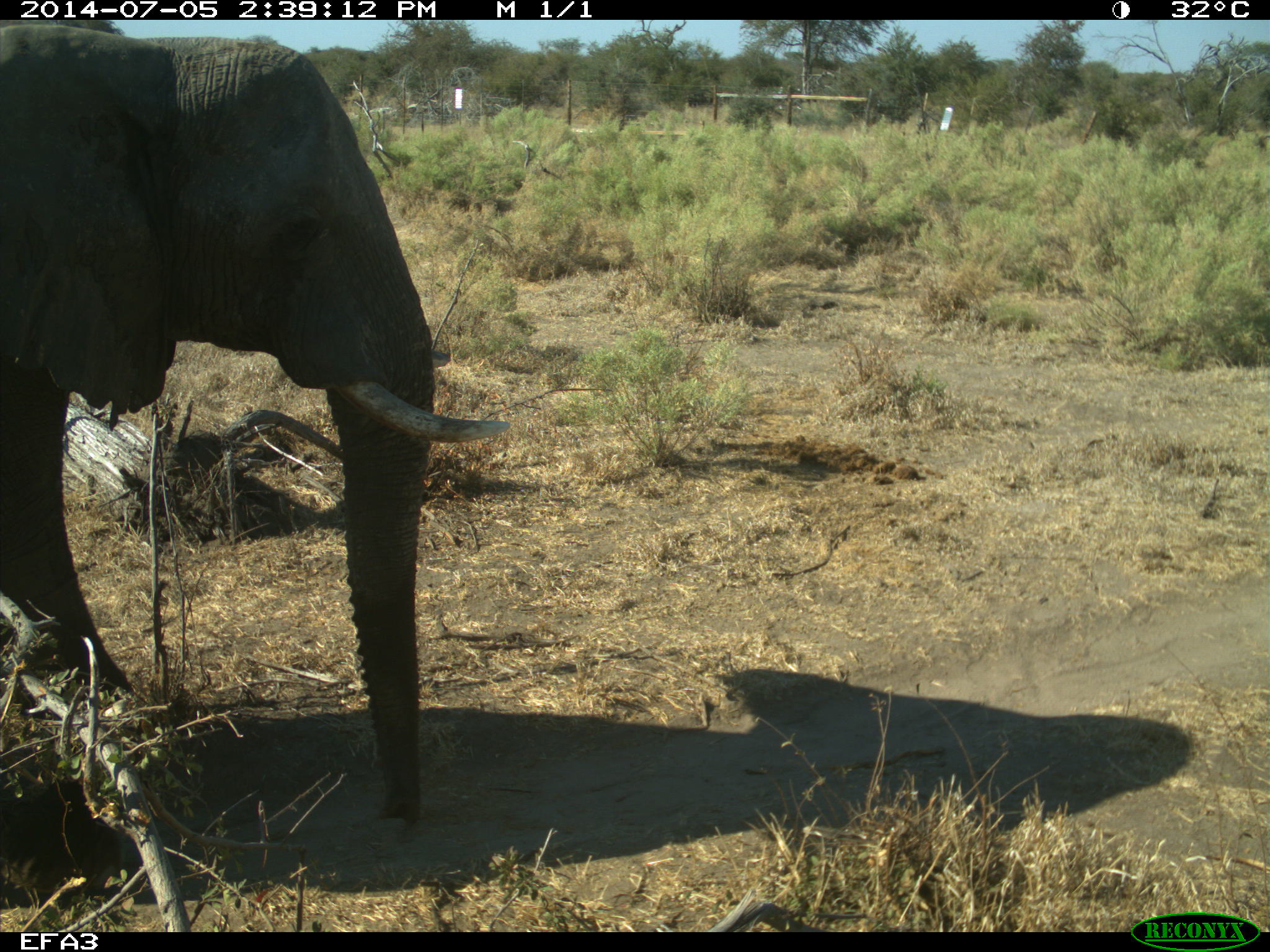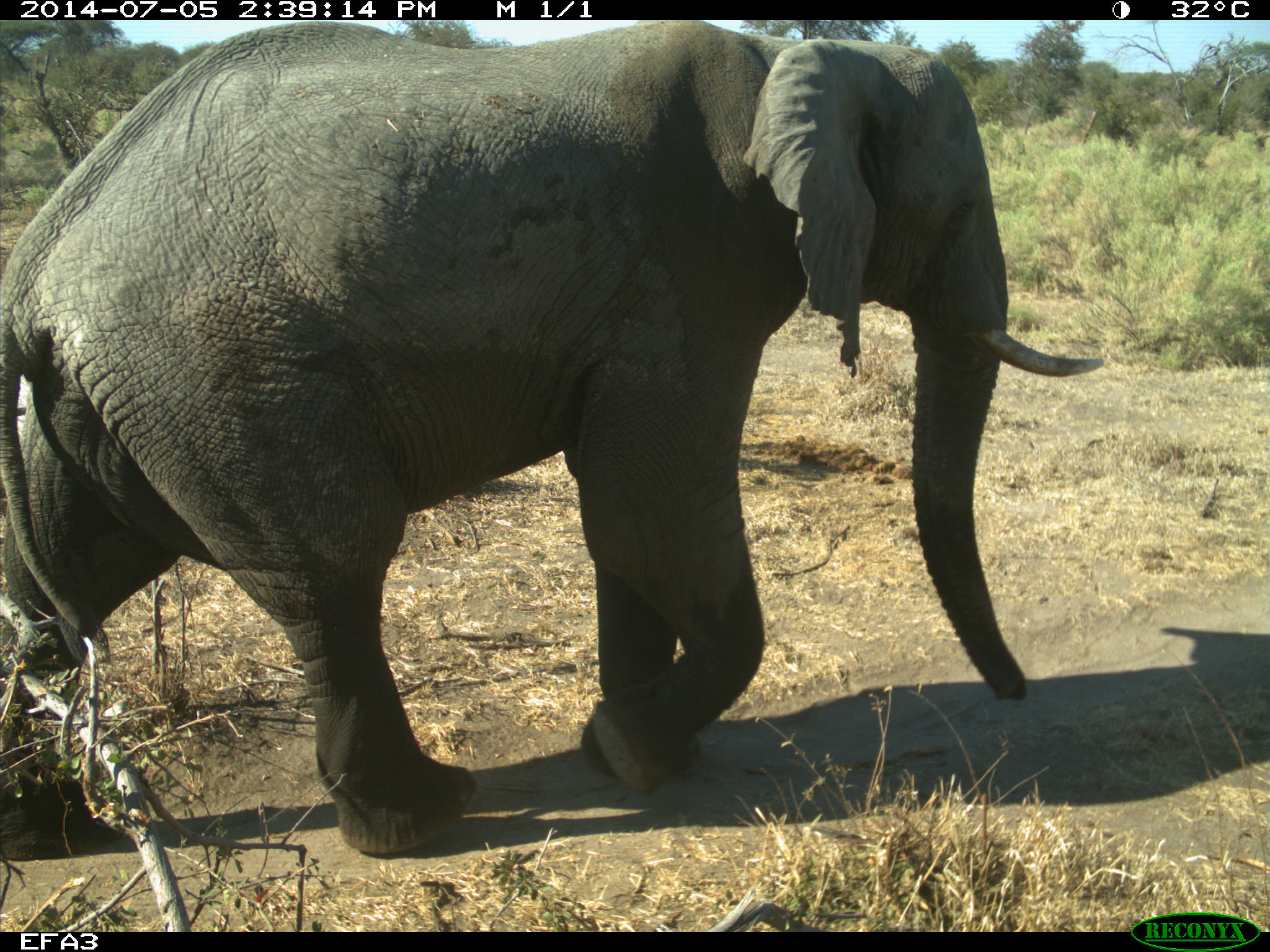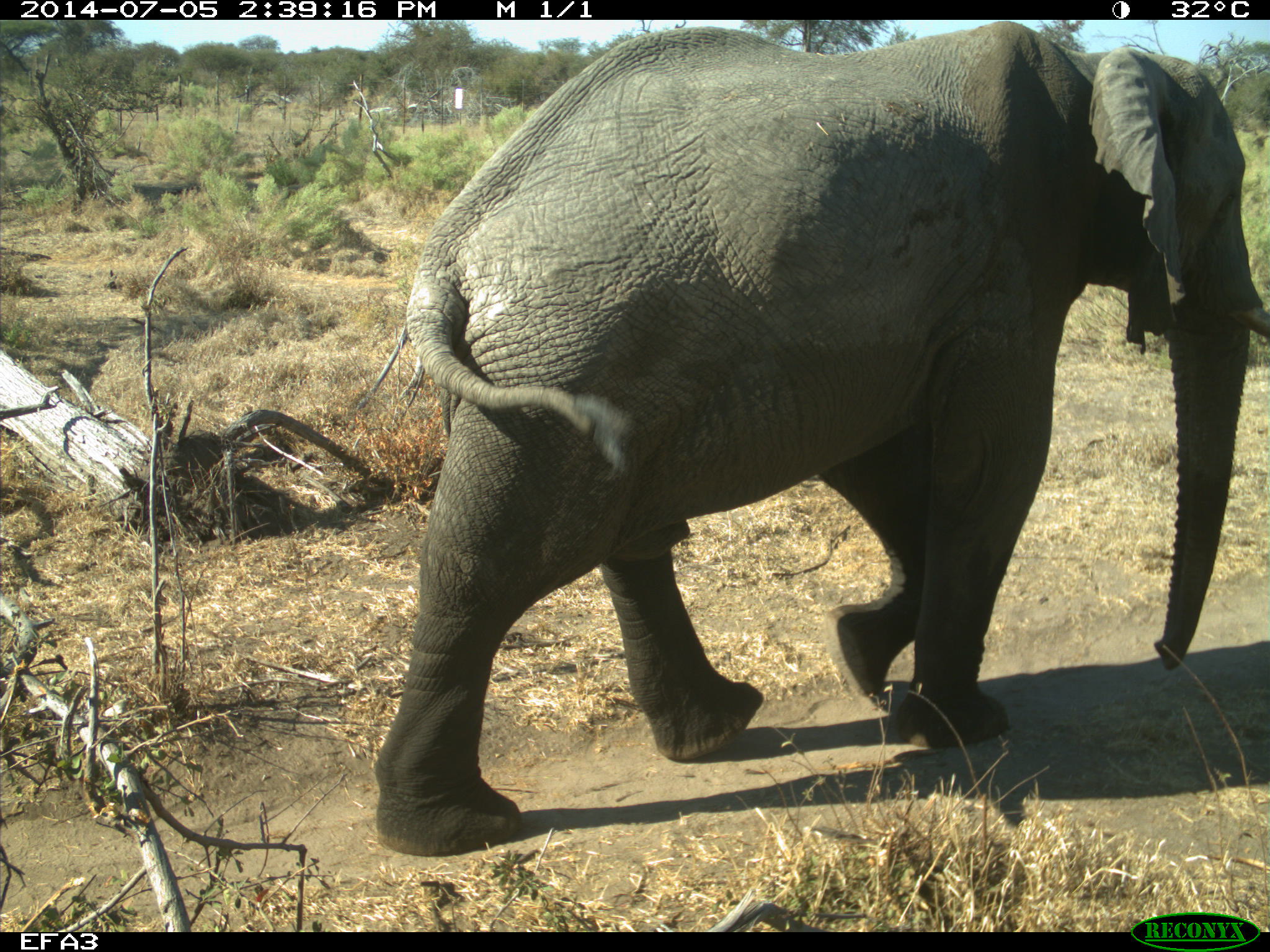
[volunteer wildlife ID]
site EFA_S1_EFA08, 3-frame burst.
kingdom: Animalia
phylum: Chordata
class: Mammalia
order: Proboscidea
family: Elephantidae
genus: Loxodonta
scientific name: Loxodonta africana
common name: african bush elephant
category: elephant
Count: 1.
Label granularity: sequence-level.